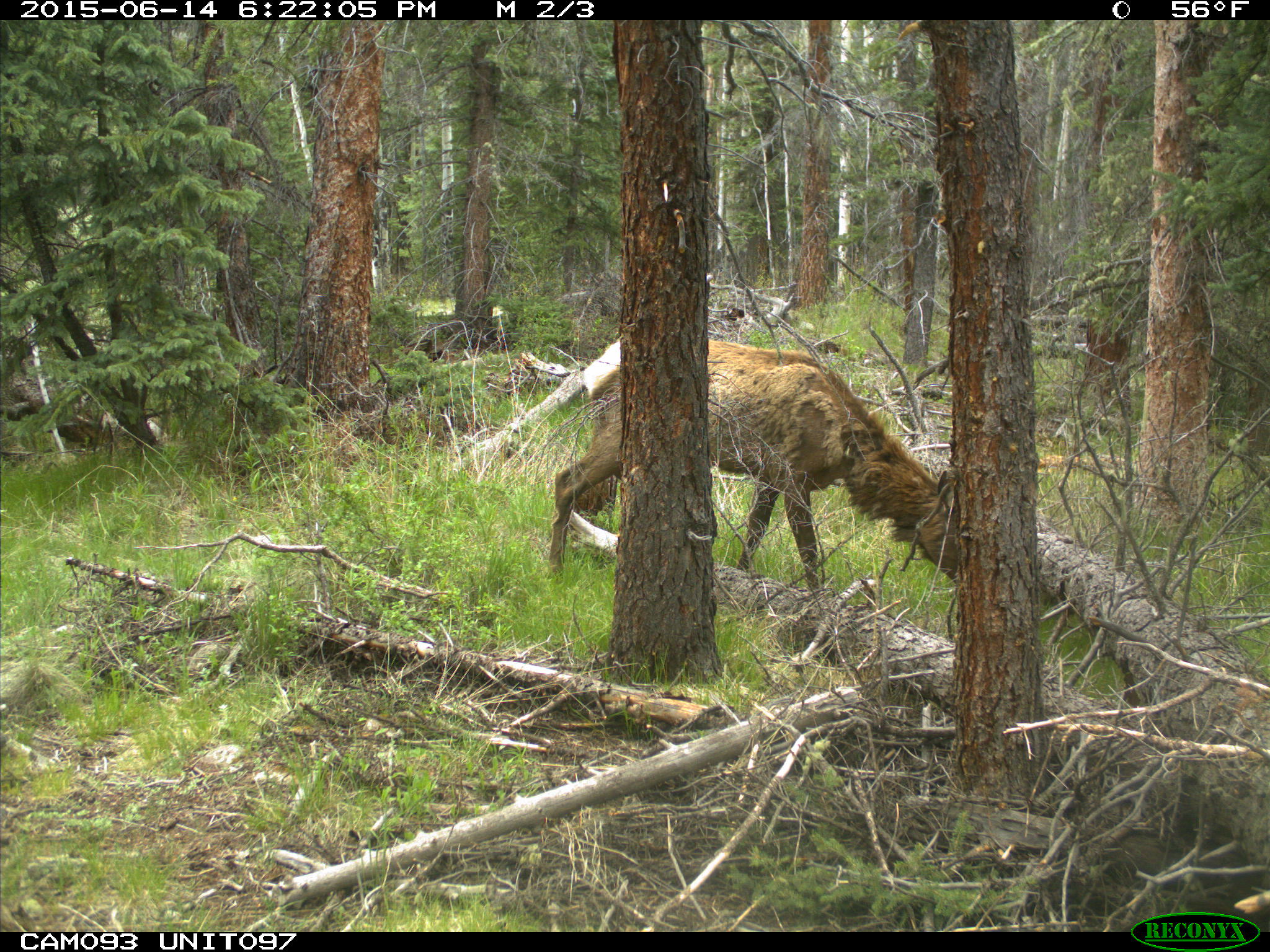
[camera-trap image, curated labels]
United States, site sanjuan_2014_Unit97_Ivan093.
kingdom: Animalia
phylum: Chordata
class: Mammalia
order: Artiodactyla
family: Cervidae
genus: Cervus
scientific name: Cervus elaphus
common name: red deer